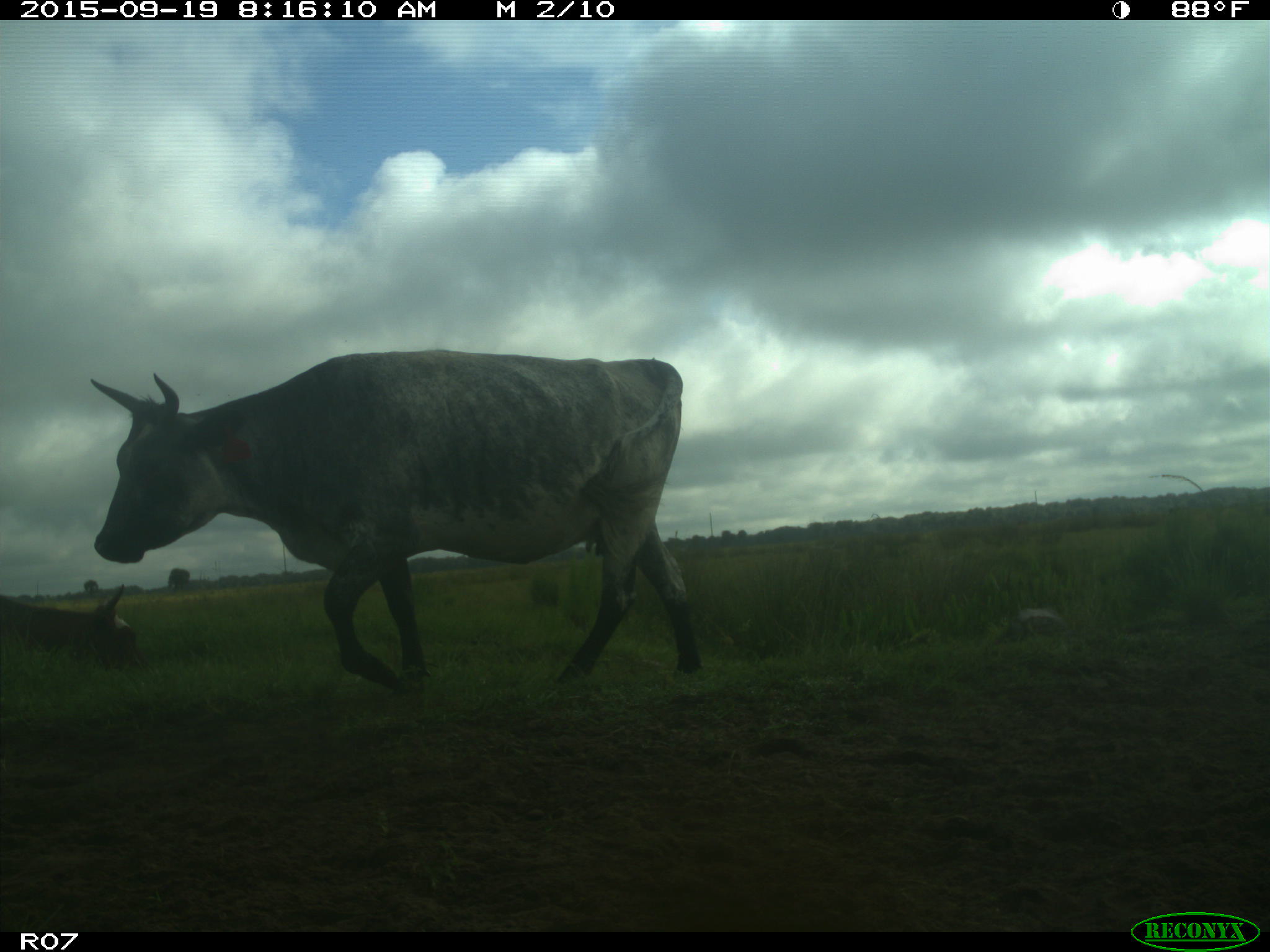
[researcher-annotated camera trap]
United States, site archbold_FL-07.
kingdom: Animalia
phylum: Chordata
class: Mammalia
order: Artiodactyla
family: Bovidae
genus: Bos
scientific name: Bos taurus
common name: domestic cow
Bos taurus (domestic cow).